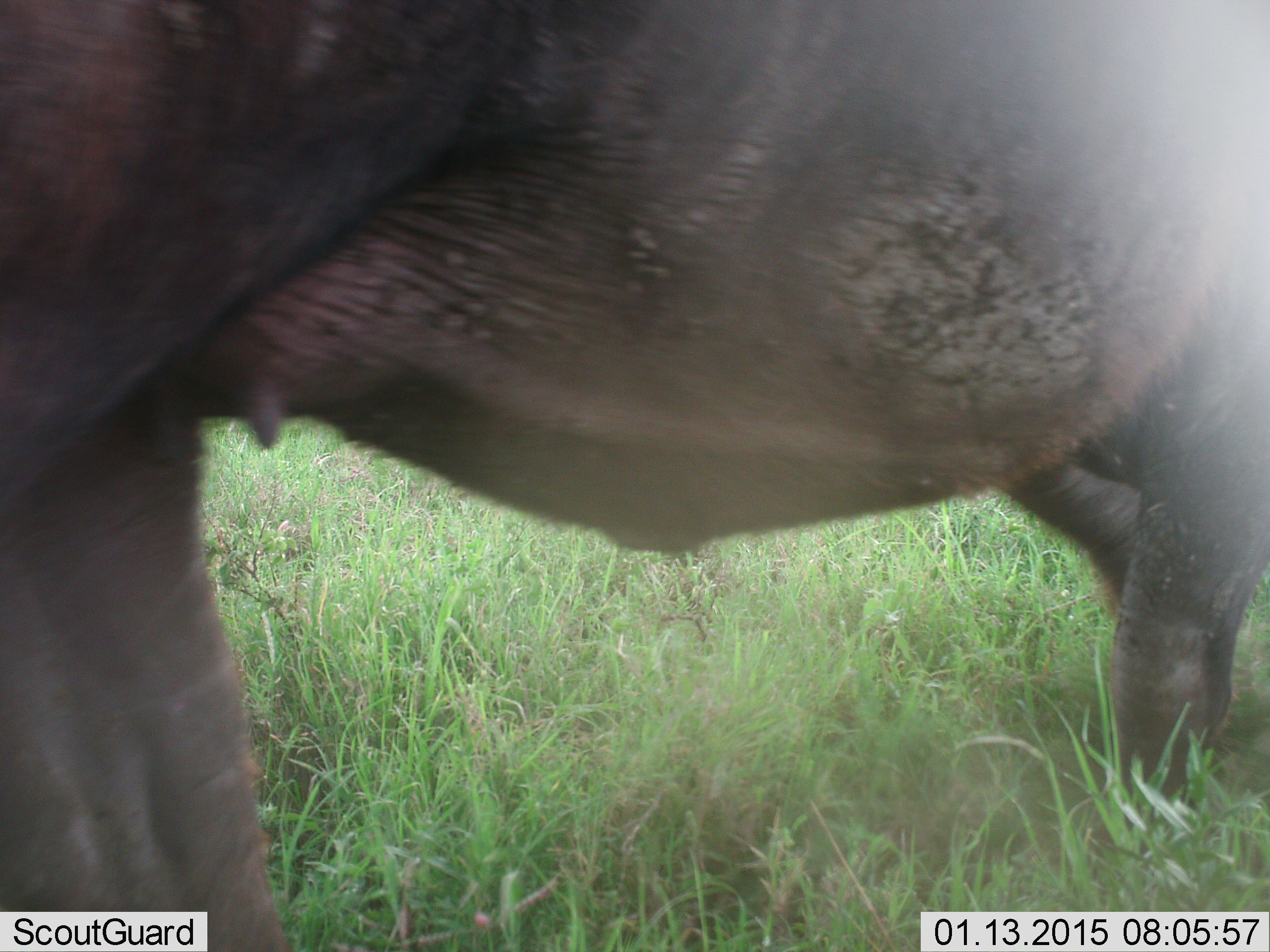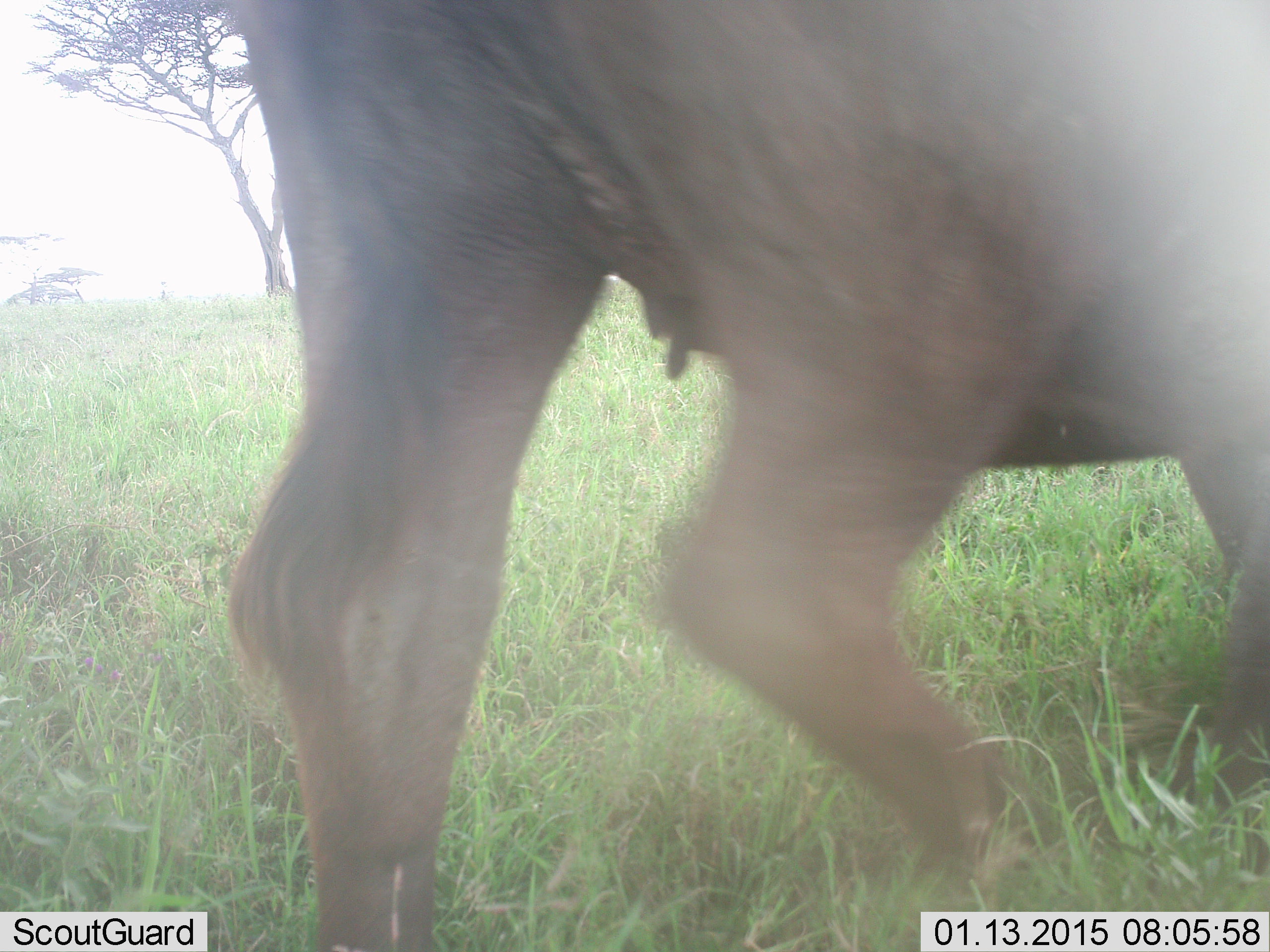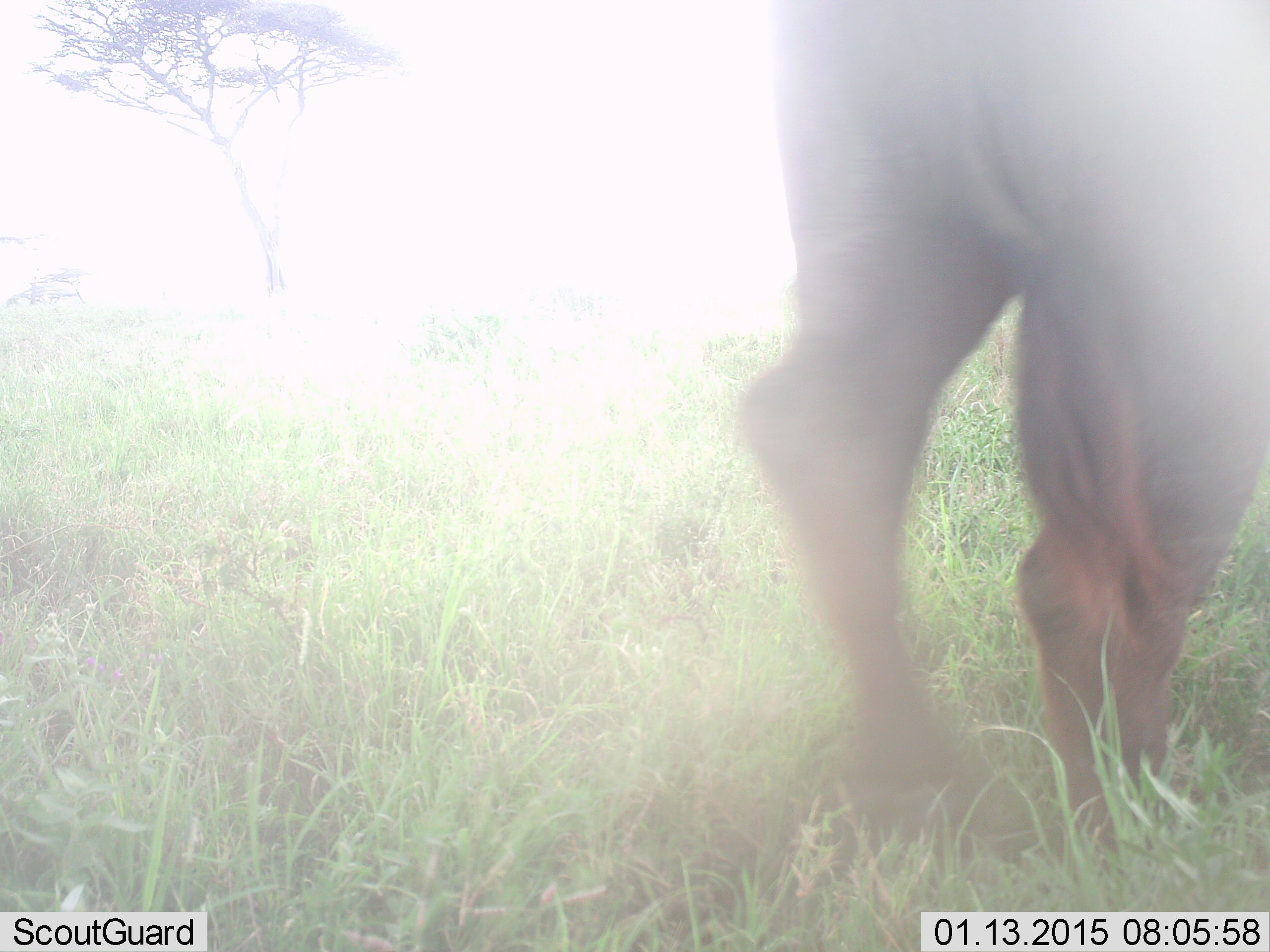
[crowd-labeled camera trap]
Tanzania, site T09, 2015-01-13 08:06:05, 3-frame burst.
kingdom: Animalia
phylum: Chordata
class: Mammalia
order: Artiodactyla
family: Bovidae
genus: Syncerus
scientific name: Syncerus caffer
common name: cape buffalo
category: buffalo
Buffalo (cape buffalo) (Syncerus caffer), count 1. Behavior (volunteer vote fractions): standing 10%, resting 0%, moving 100%, interacting 0%. Young present (vote fraction): 0%. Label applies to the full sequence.